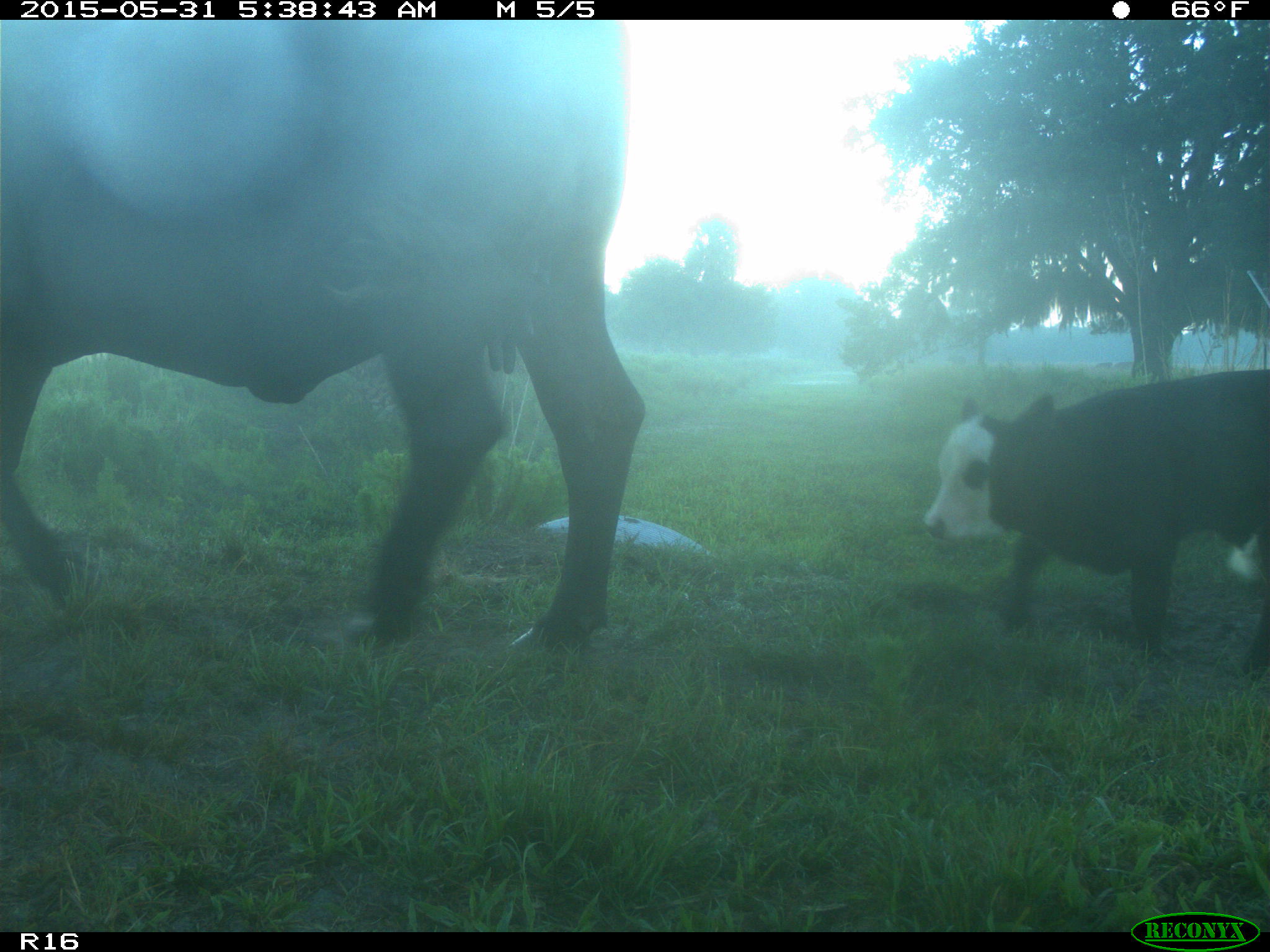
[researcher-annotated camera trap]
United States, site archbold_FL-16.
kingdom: Animalia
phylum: Chordata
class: Mammalia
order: Artiodactyla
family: Bovidae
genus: Bos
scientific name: Bos taurus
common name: domestic cow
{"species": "Bos taurus (domestic cow)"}